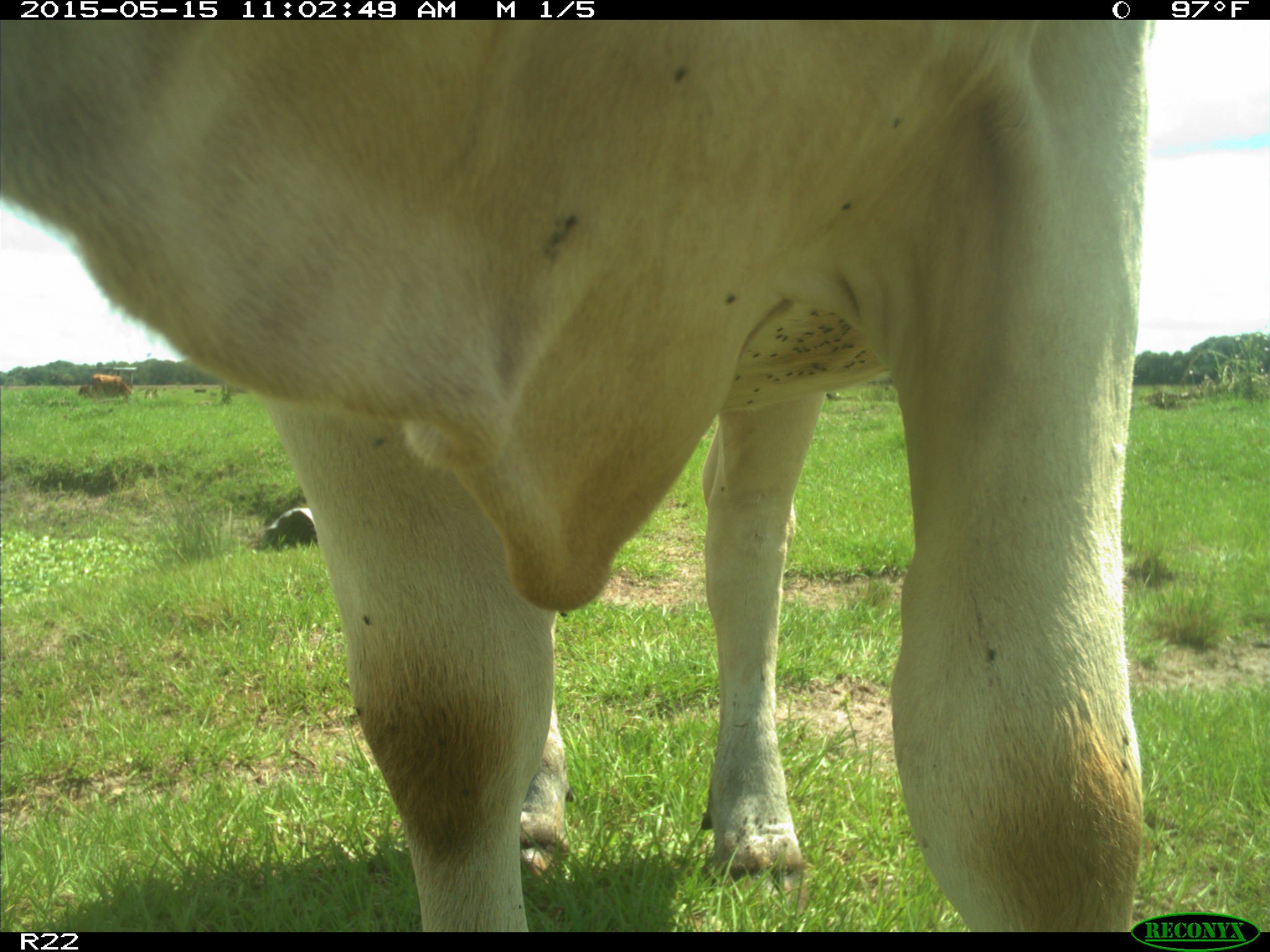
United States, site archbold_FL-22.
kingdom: Animalia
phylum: Chordata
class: Mammalia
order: Artiodactyla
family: Bovidae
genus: Bos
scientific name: Bos taurus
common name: domestic cow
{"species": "Bos taurus (domestic cow)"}